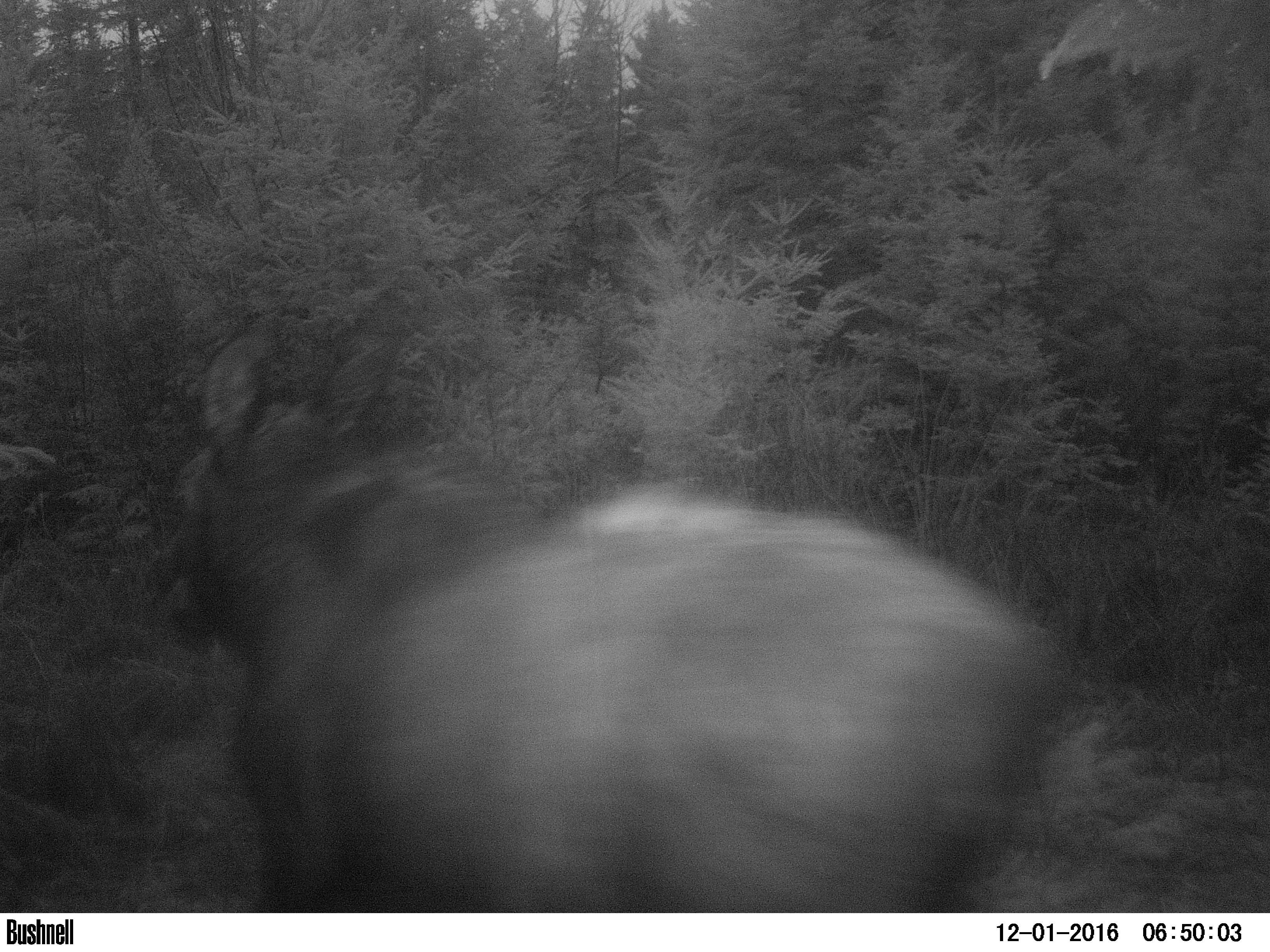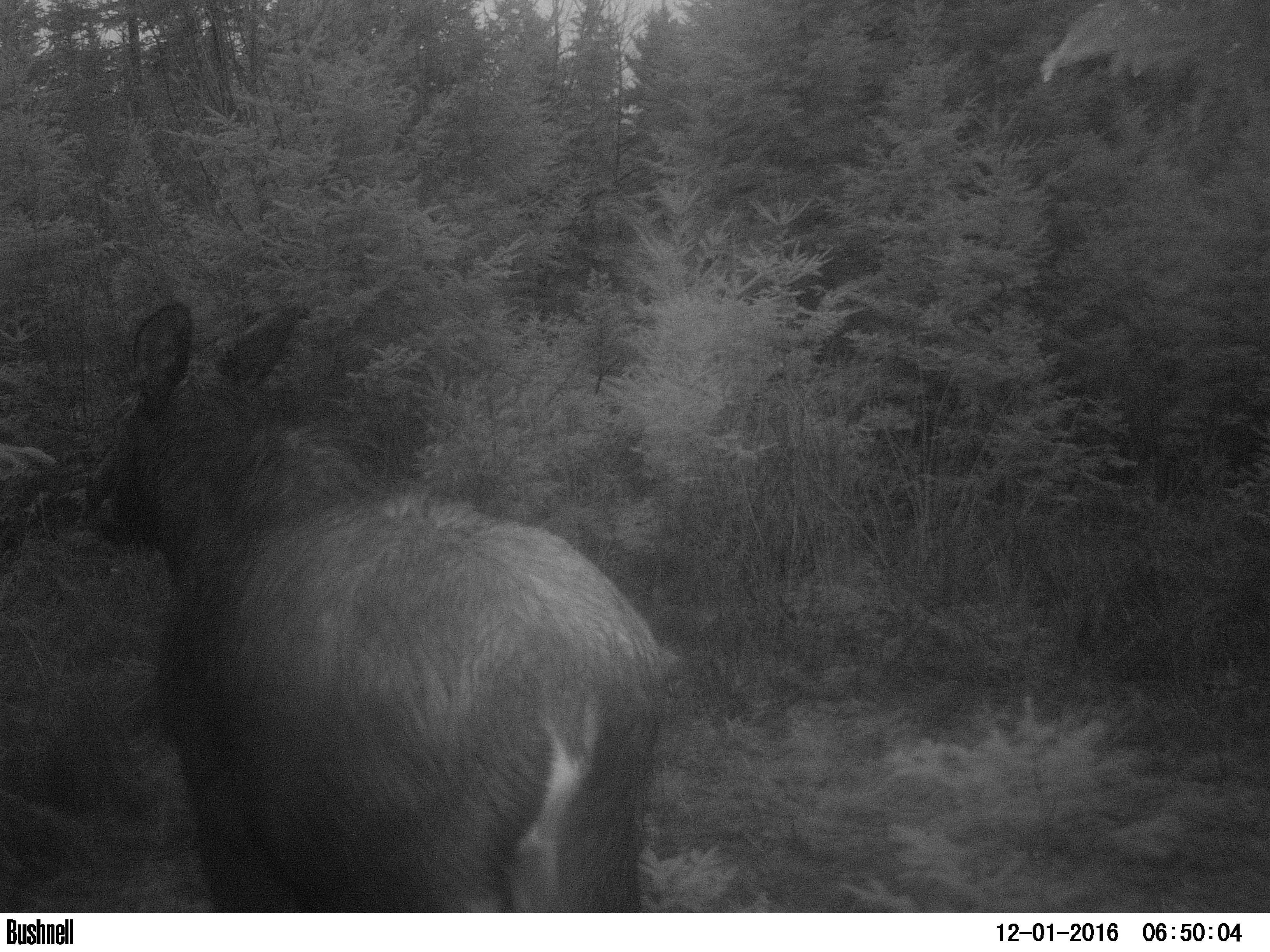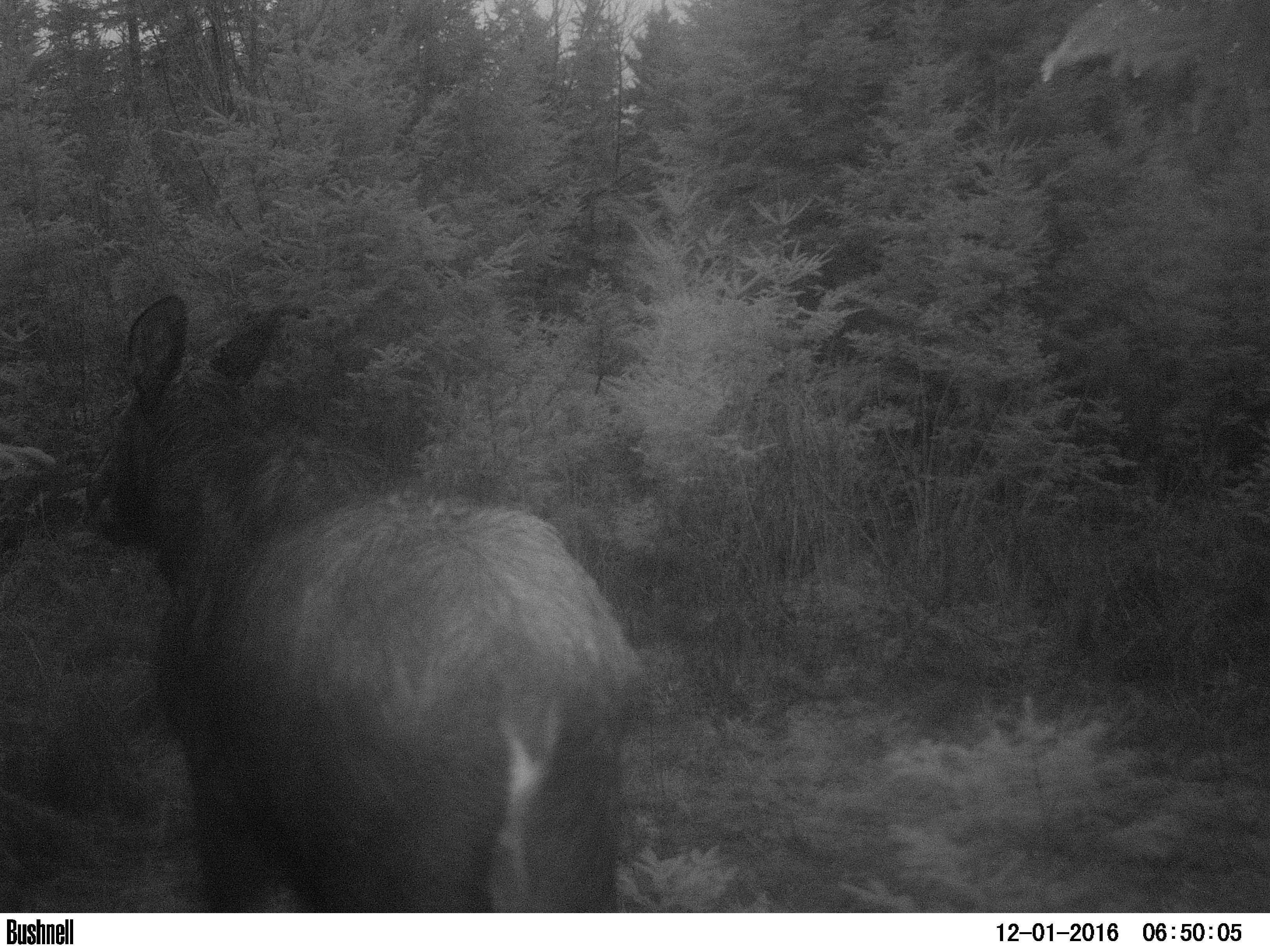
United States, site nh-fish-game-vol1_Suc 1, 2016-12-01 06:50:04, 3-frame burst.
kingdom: Animalia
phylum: Chordata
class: Mammalia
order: Artiodactyla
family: Cervidae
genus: Alces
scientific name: Alces alces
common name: moose